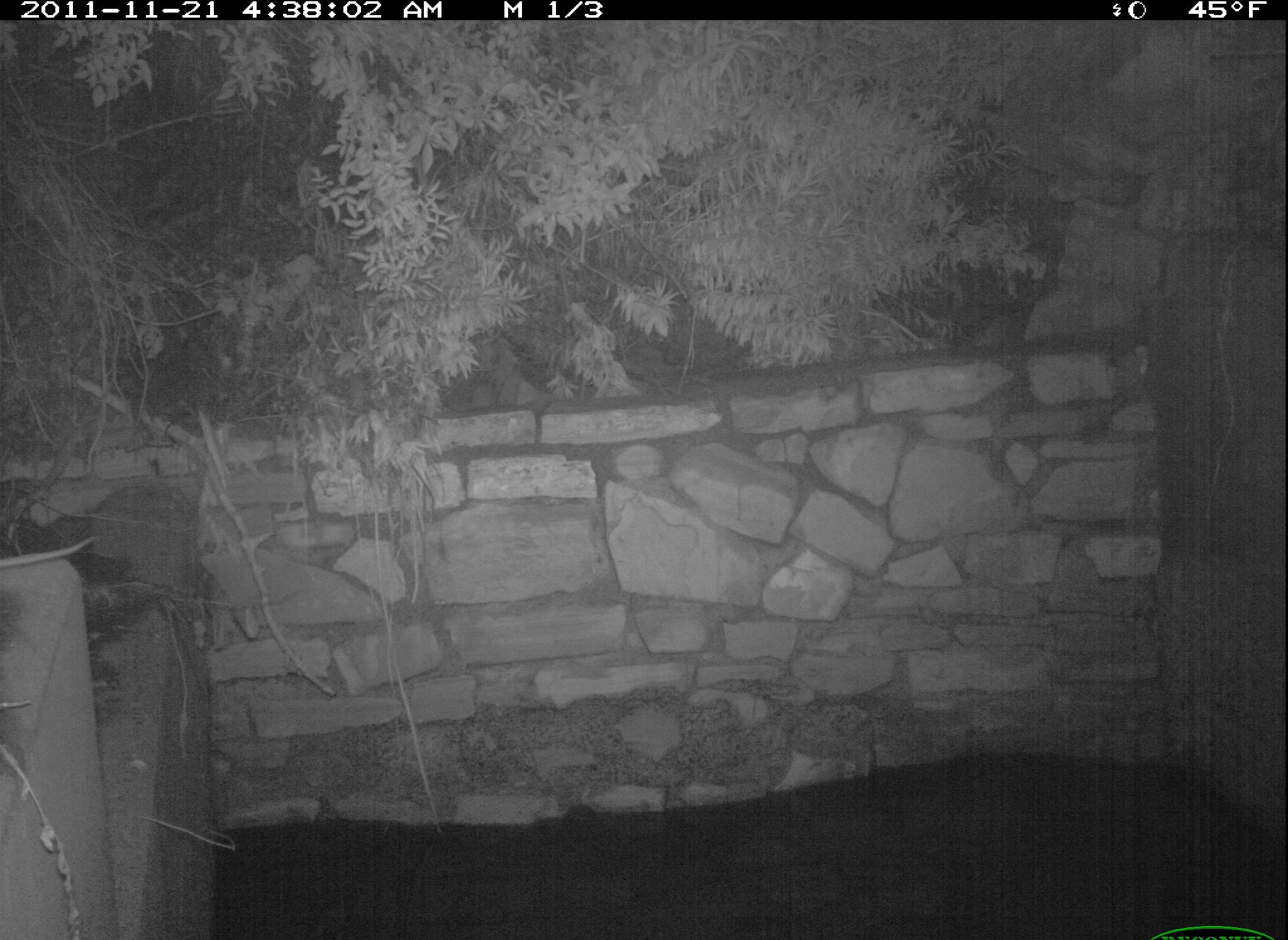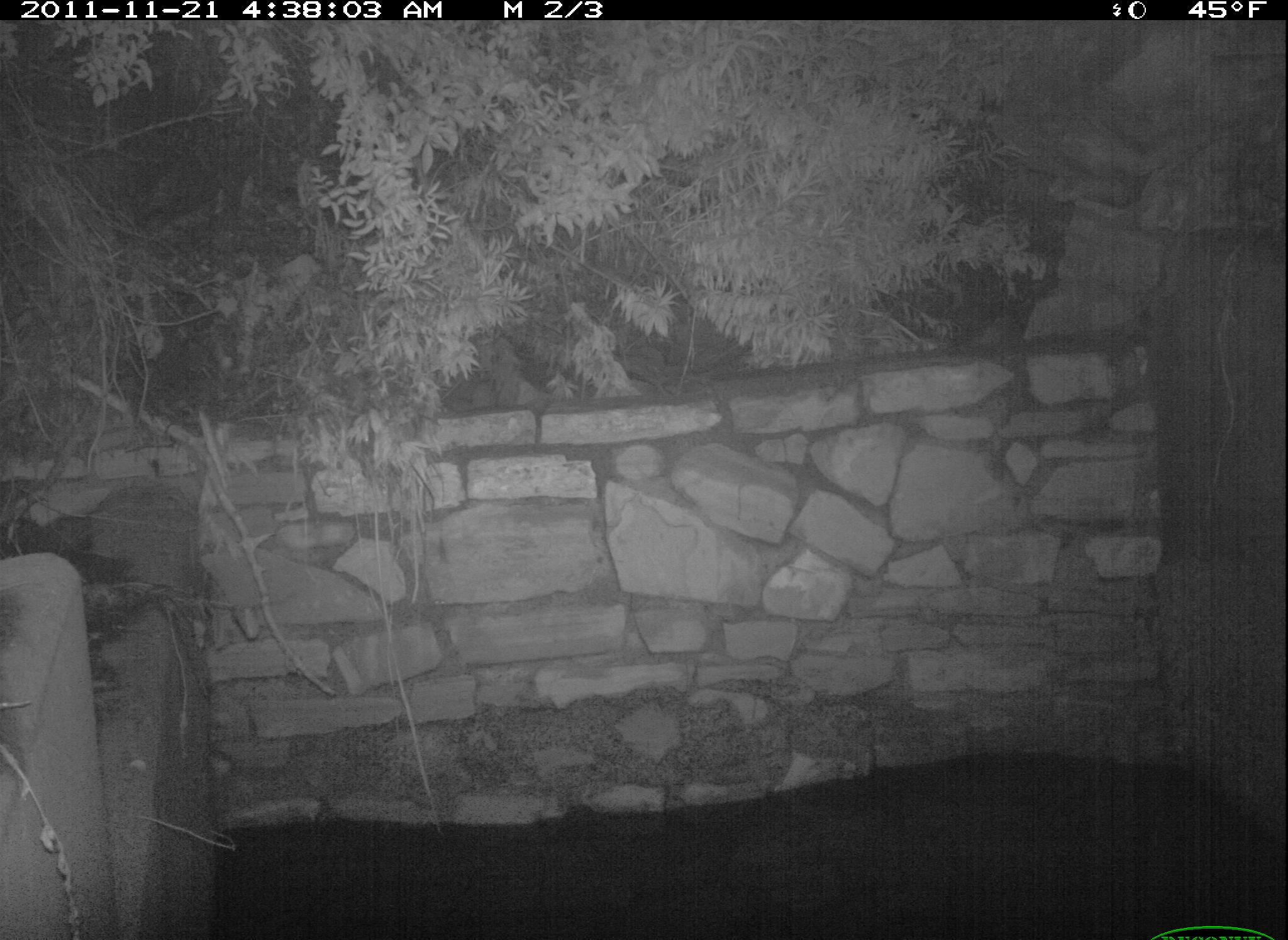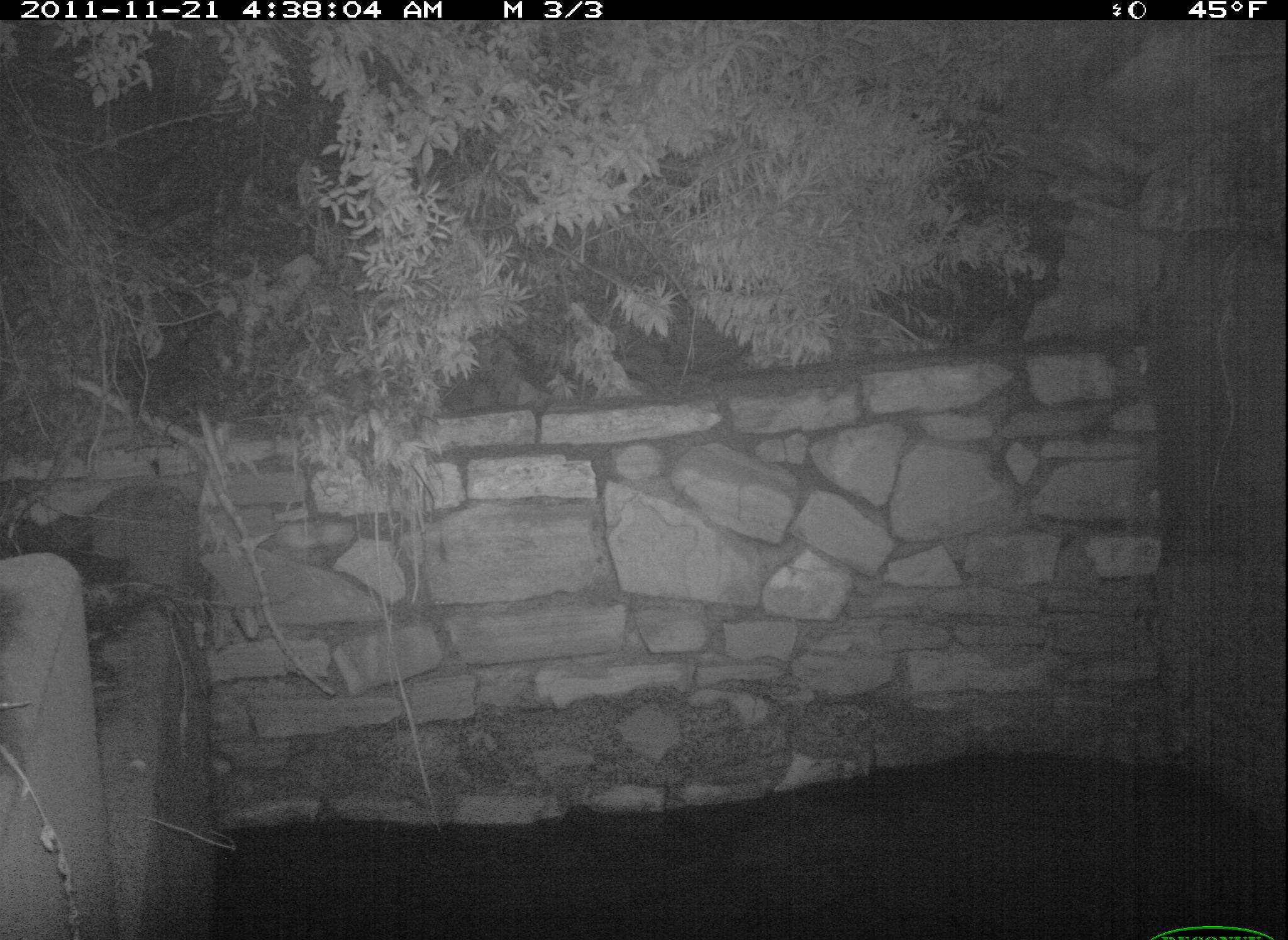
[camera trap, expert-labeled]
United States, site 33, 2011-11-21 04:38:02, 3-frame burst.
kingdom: Animalia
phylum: Chordata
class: Mammalia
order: Rodentia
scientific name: Rodentia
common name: rodent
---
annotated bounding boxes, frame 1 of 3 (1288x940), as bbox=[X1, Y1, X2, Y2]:
rodent: bbox=[2, 524, 100, 575]